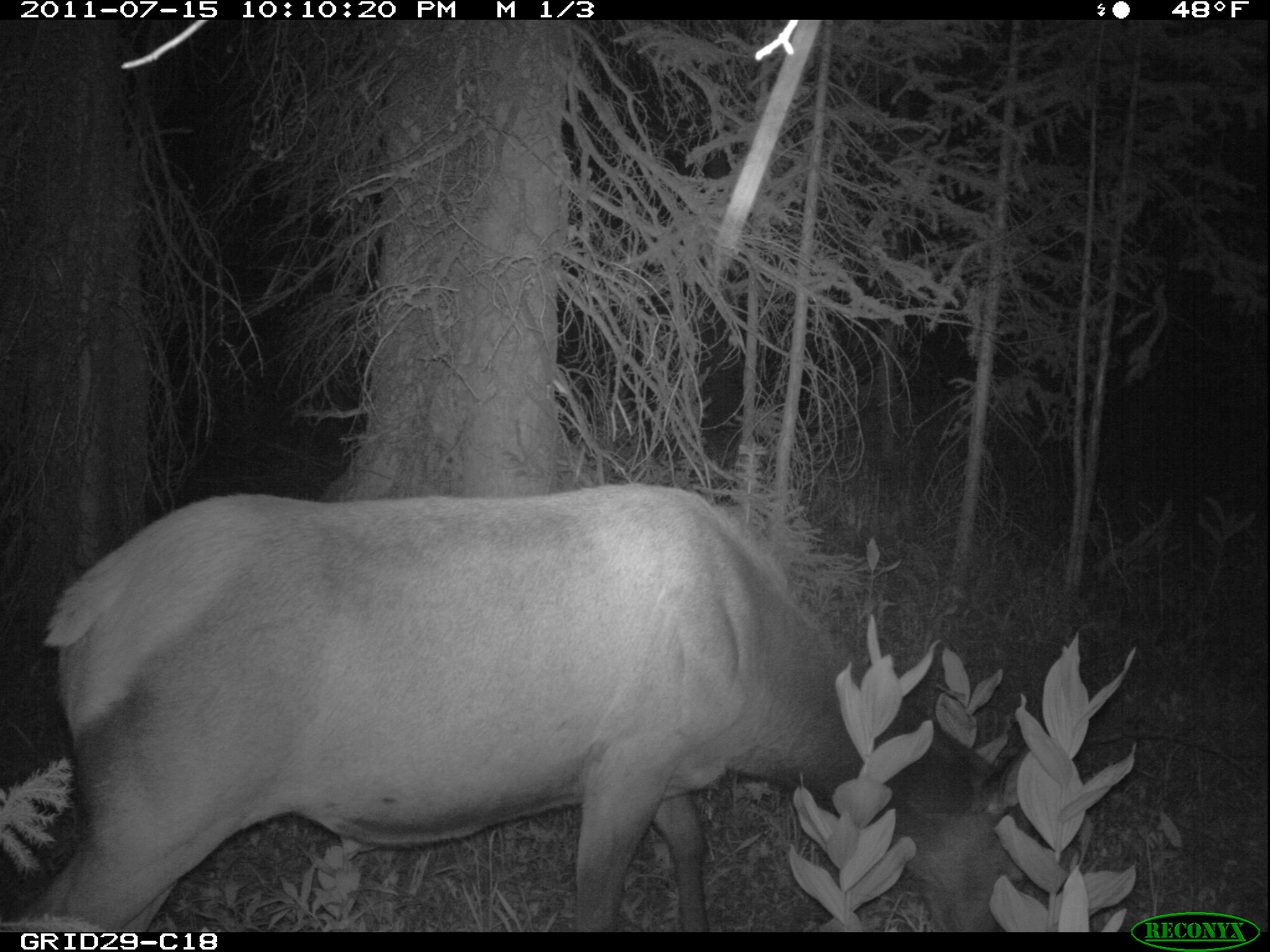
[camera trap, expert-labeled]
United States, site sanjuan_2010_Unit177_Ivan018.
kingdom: Animalia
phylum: Chordata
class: Mammalia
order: Artiodactyla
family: Cervidae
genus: Cervus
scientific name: Cervus elaphus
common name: red deer